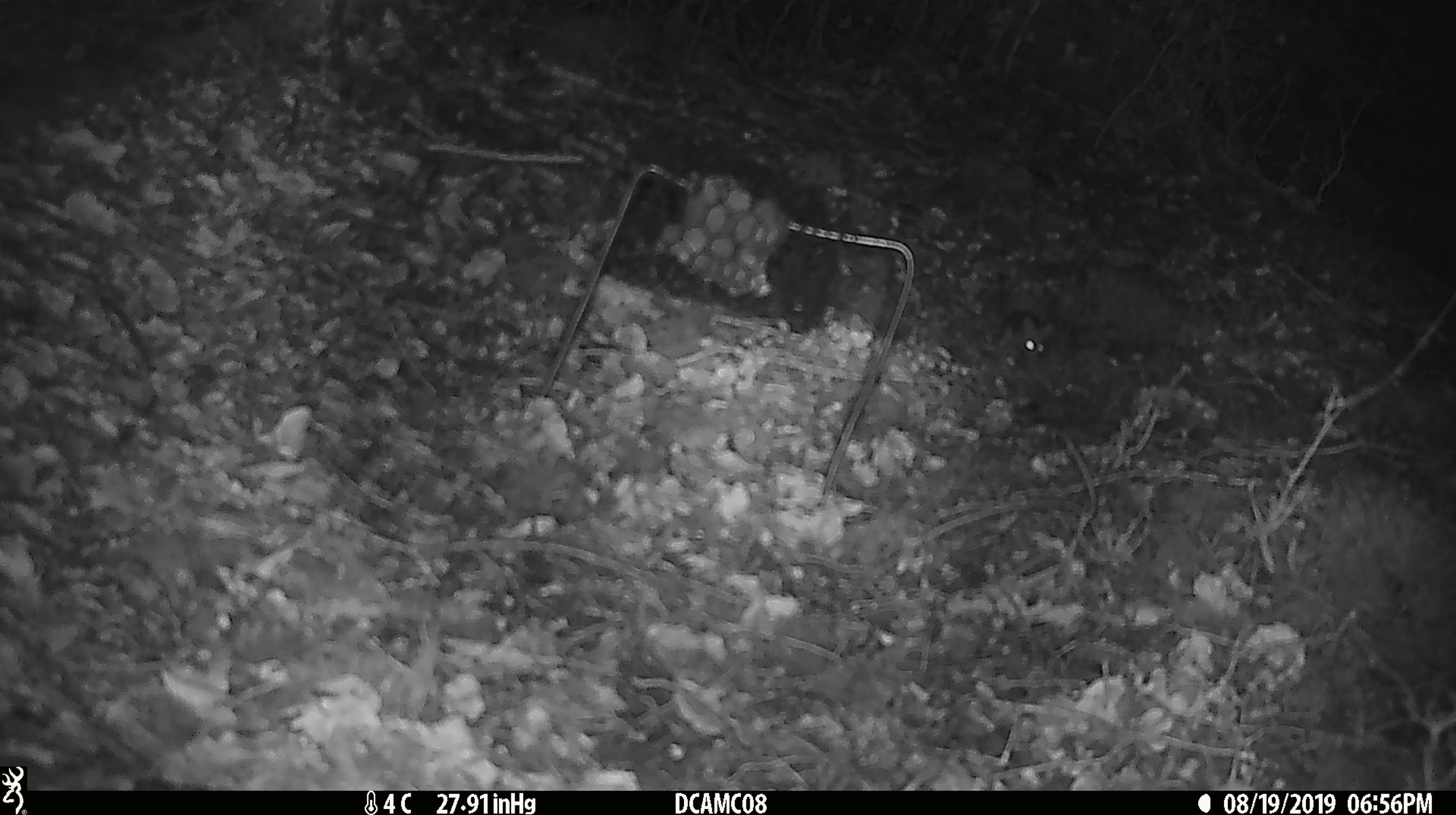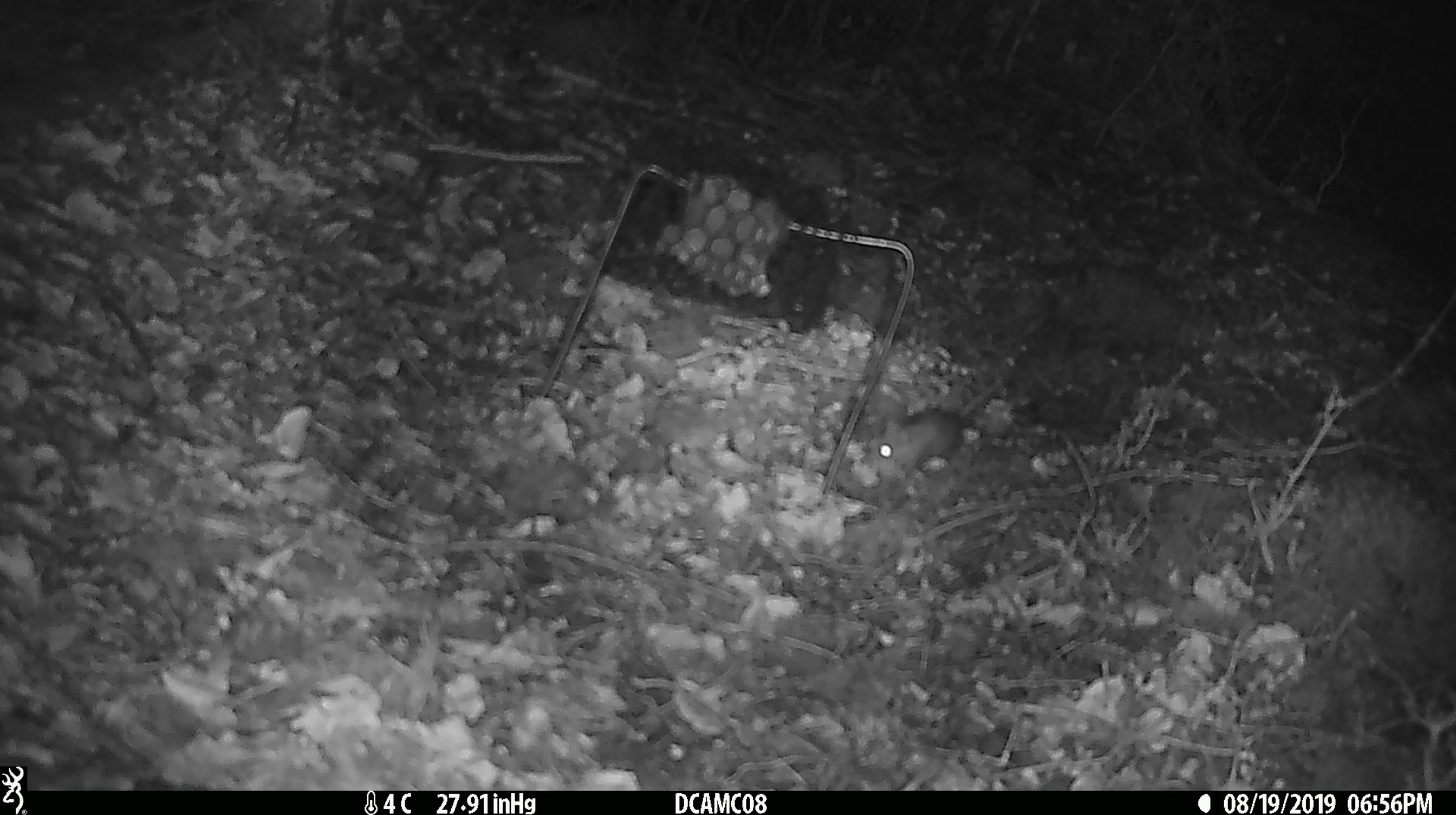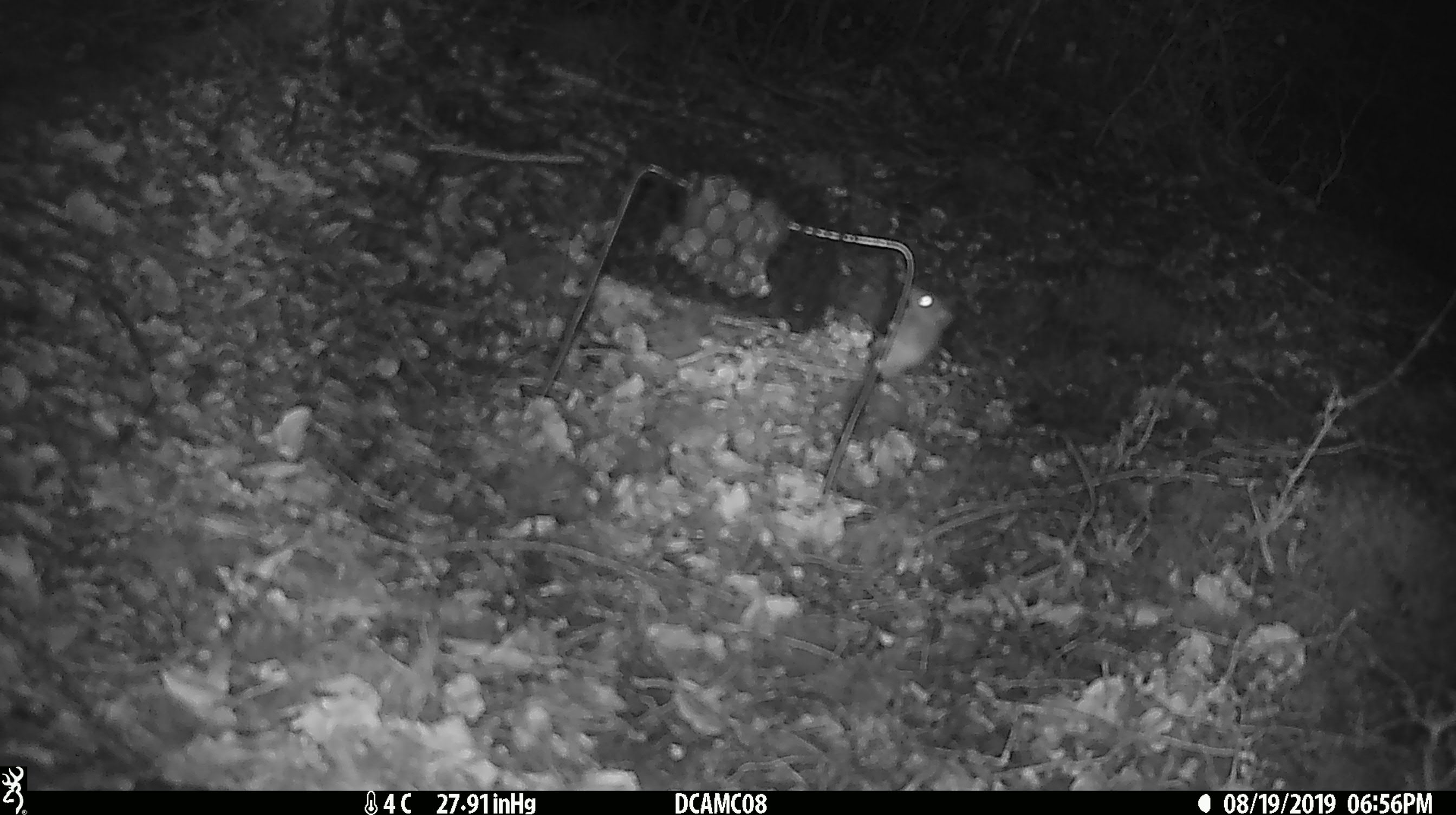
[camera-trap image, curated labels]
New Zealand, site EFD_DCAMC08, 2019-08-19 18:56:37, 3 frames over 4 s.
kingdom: Animalia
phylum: Chordata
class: Mammalia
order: Rodentia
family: Muridae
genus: Mus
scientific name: Mus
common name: mouse